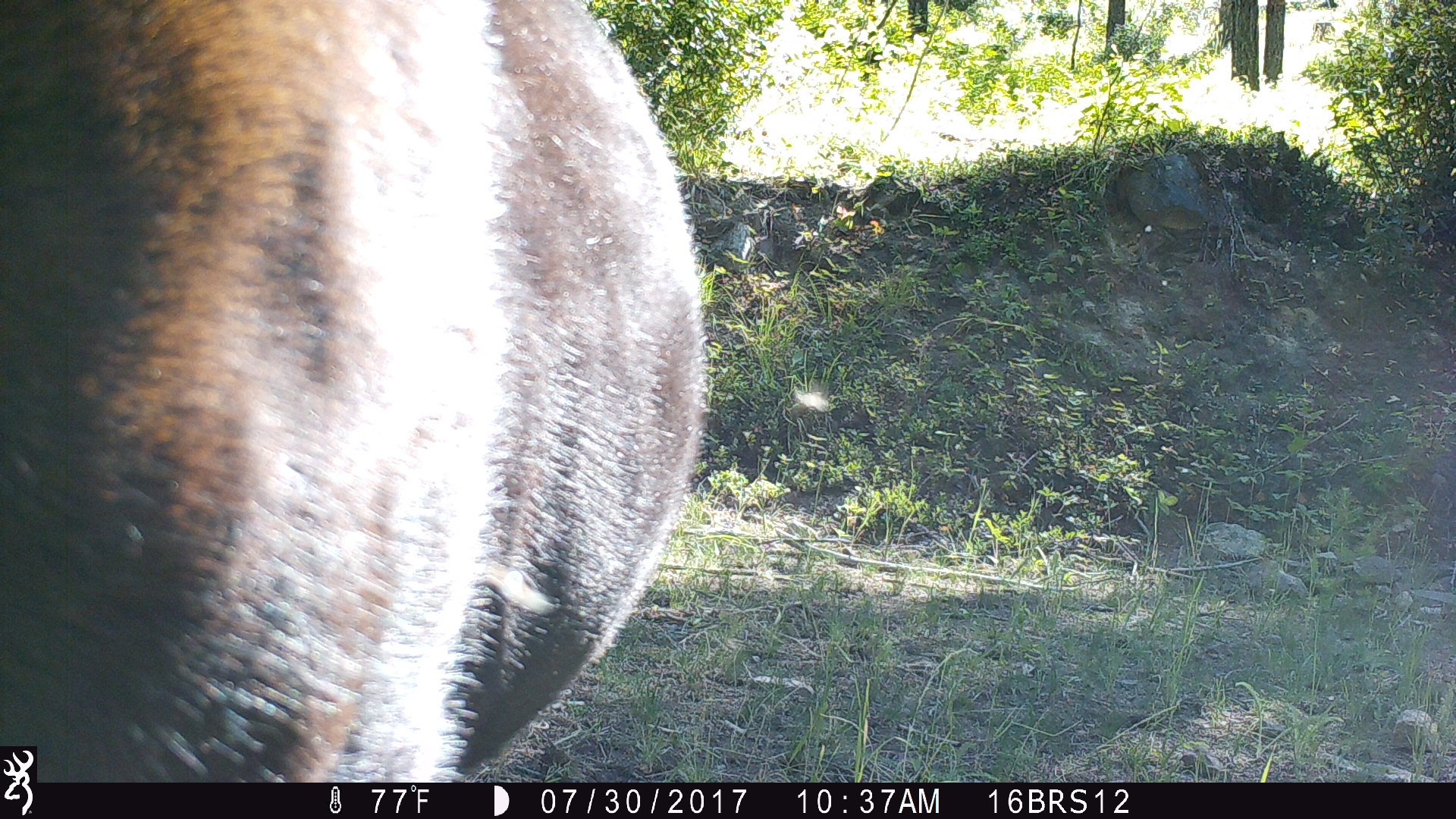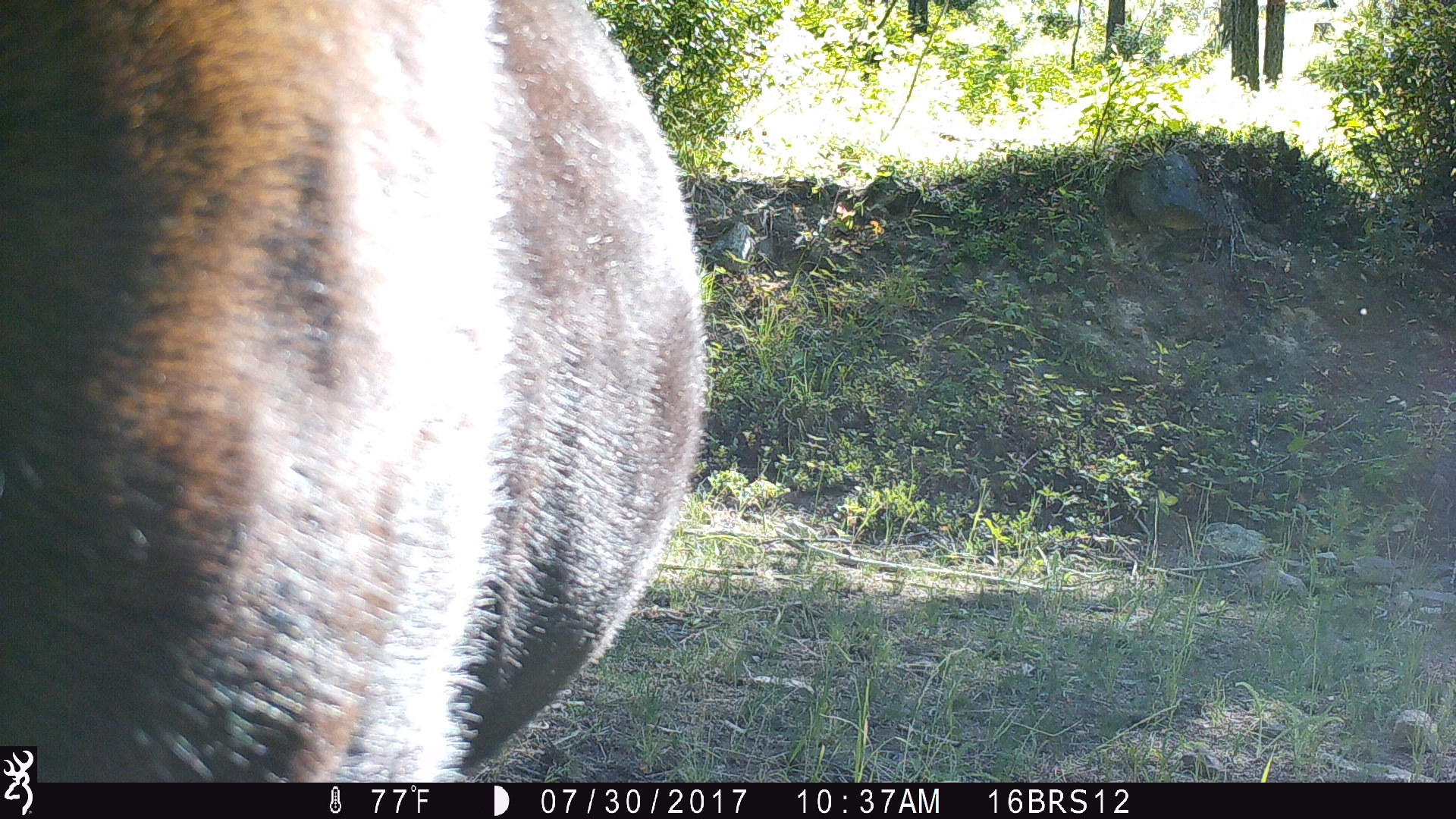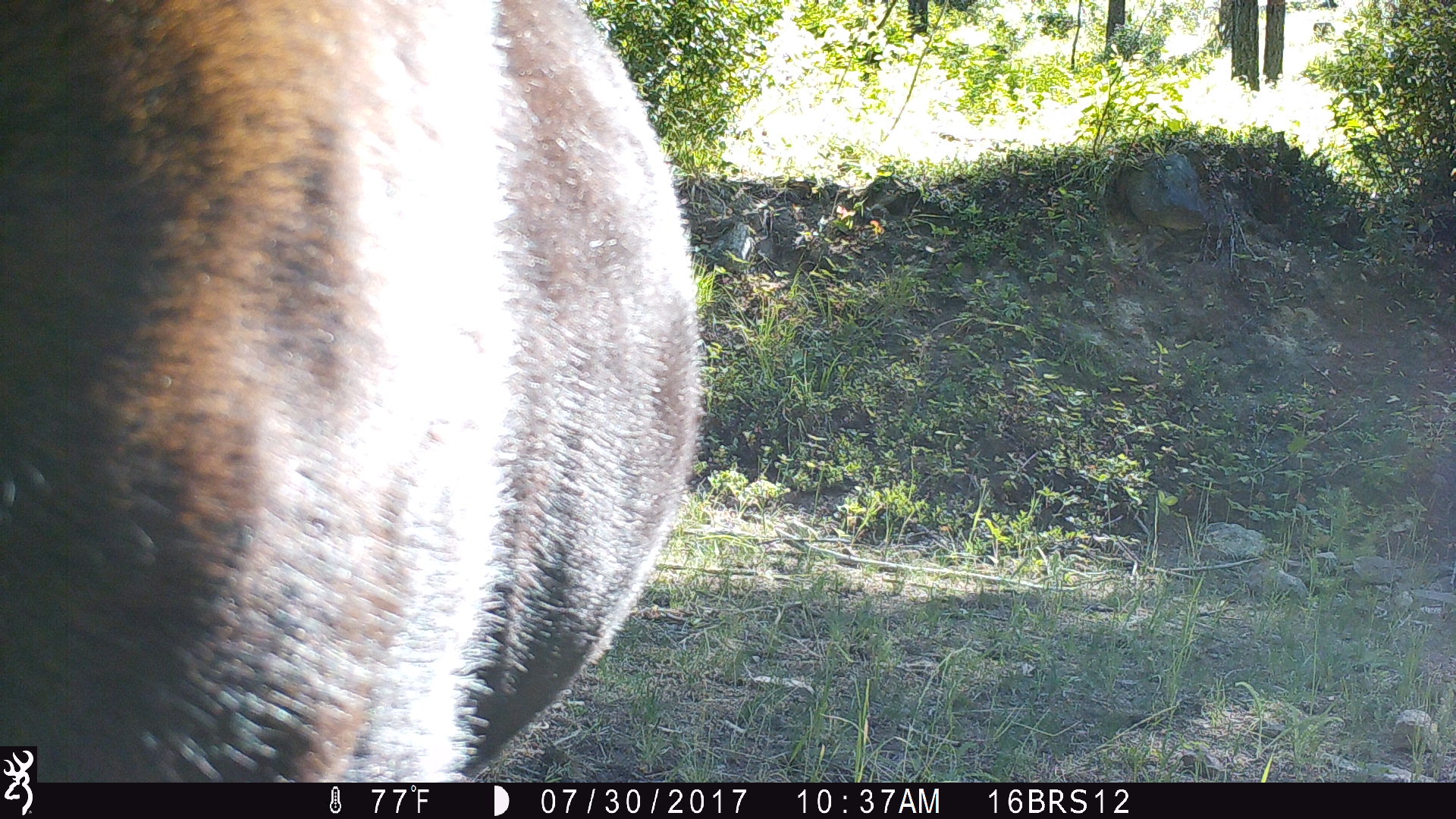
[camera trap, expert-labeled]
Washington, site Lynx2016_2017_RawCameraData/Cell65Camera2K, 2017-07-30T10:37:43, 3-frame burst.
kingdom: Animalia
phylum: Chordata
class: Mammalia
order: Artiodactyla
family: Bovidae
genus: Bos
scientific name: Bos taurus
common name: domestic cattle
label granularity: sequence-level